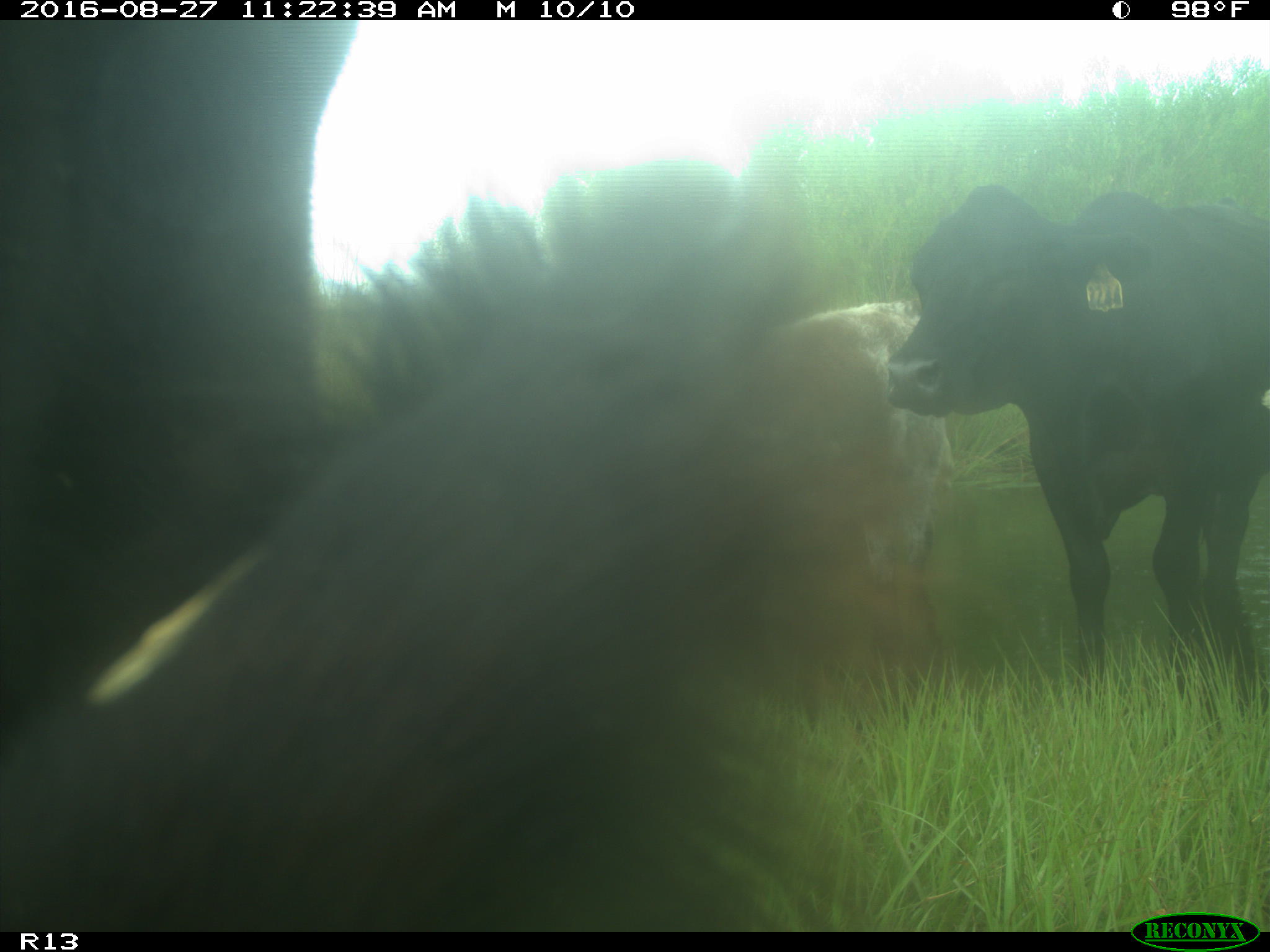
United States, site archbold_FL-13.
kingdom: Animalia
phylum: Chordata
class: Mammalia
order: Artiodactyla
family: Bovidae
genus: Bos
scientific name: Bos taurus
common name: domestic cow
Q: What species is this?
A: Bos taurus (domestic cow).